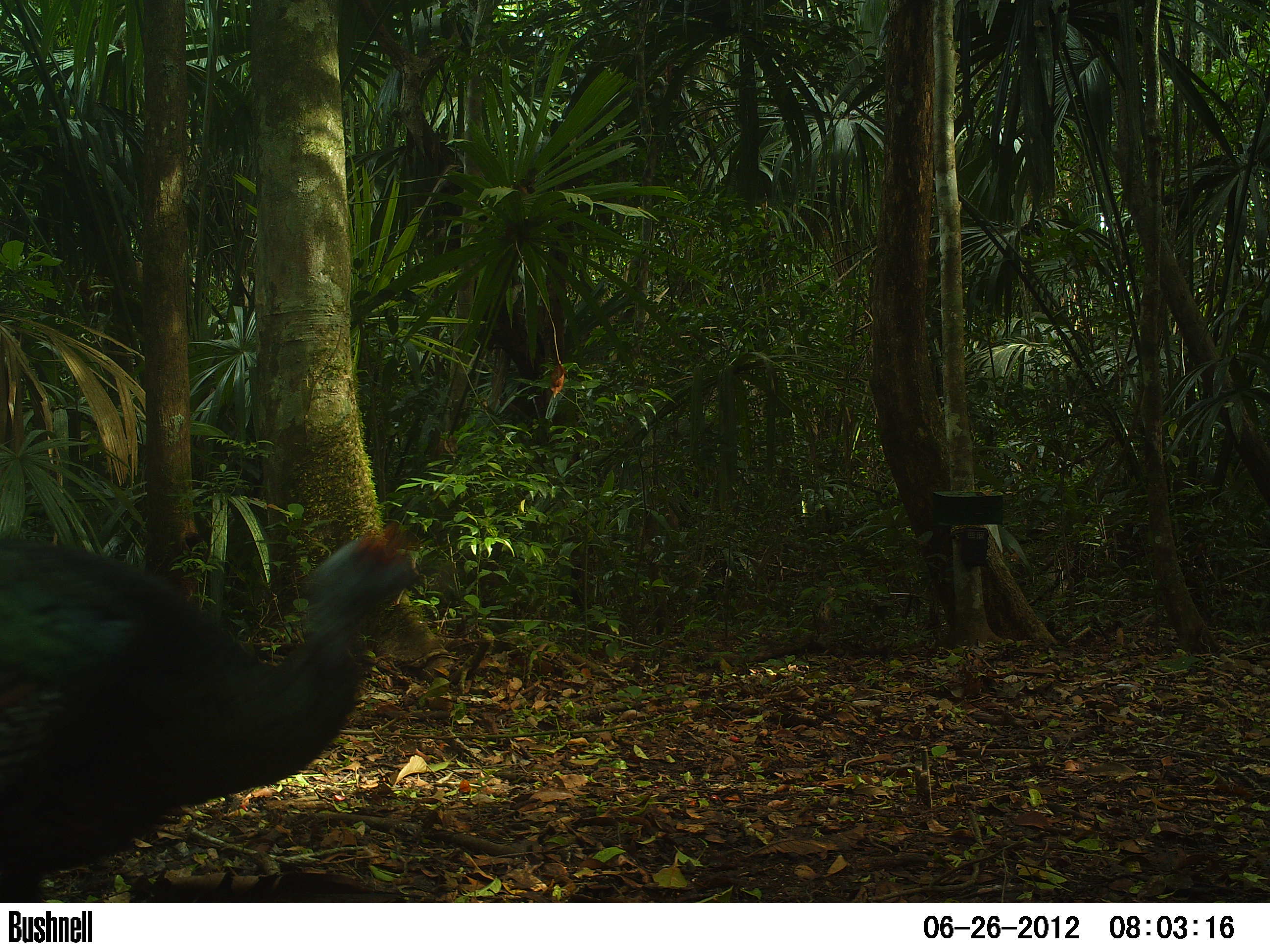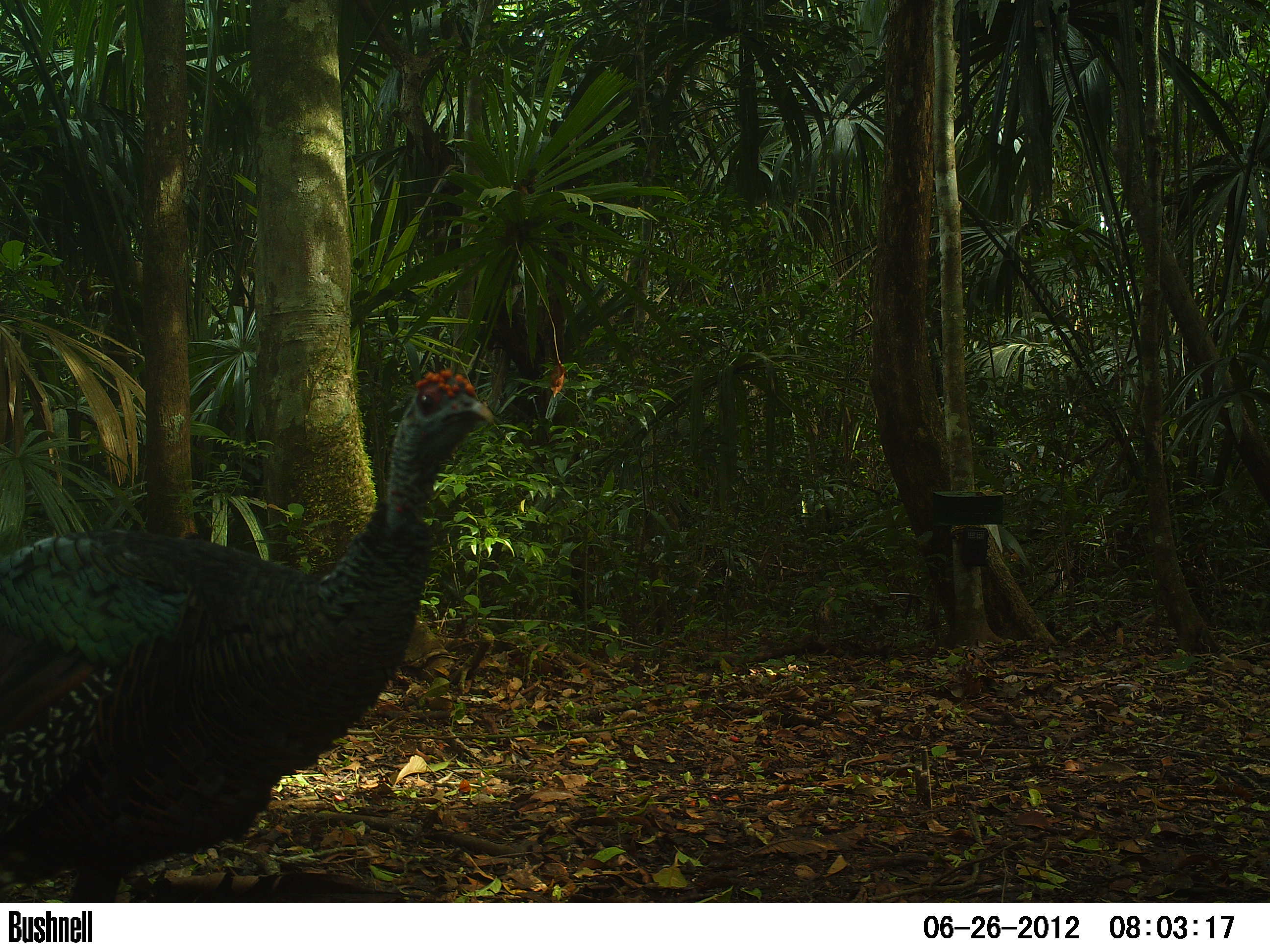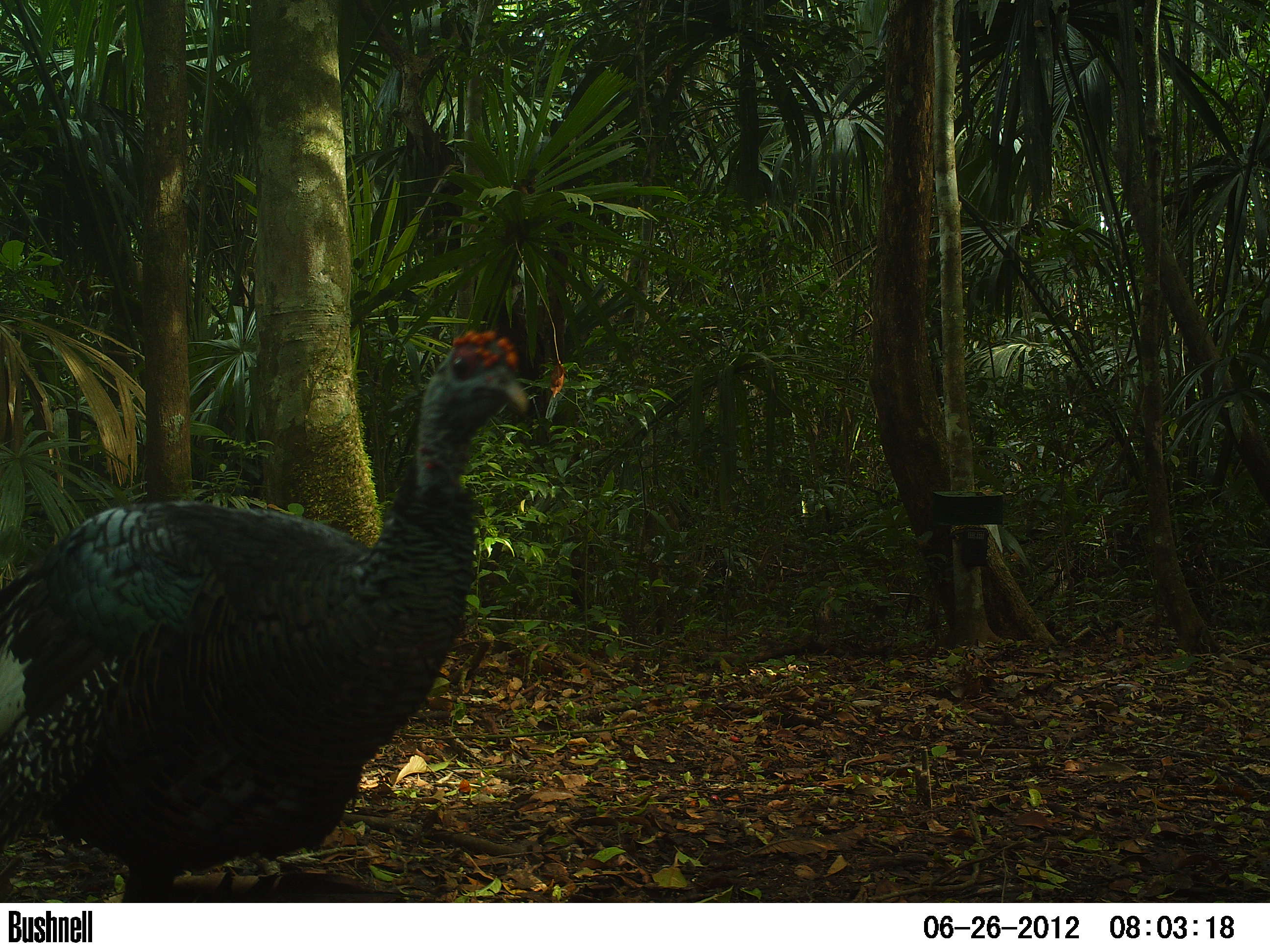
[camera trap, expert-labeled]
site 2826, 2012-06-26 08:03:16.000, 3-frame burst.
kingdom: Animalia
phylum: Chordata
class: Aves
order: Galliformes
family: Phasianidae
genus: Meleagris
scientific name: Meleagris ocellata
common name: ocellated turkey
Meleagris ocellata (ocellated turkey), count 1, age adult.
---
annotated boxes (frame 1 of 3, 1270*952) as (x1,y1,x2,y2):
meleagris ocellata: (0,535,428,903)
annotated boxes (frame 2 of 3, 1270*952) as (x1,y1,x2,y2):
meleagris ocellata: (2,370,494,901)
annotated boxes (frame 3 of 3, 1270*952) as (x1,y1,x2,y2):
meleagris ocellata: (0,329,533,904)